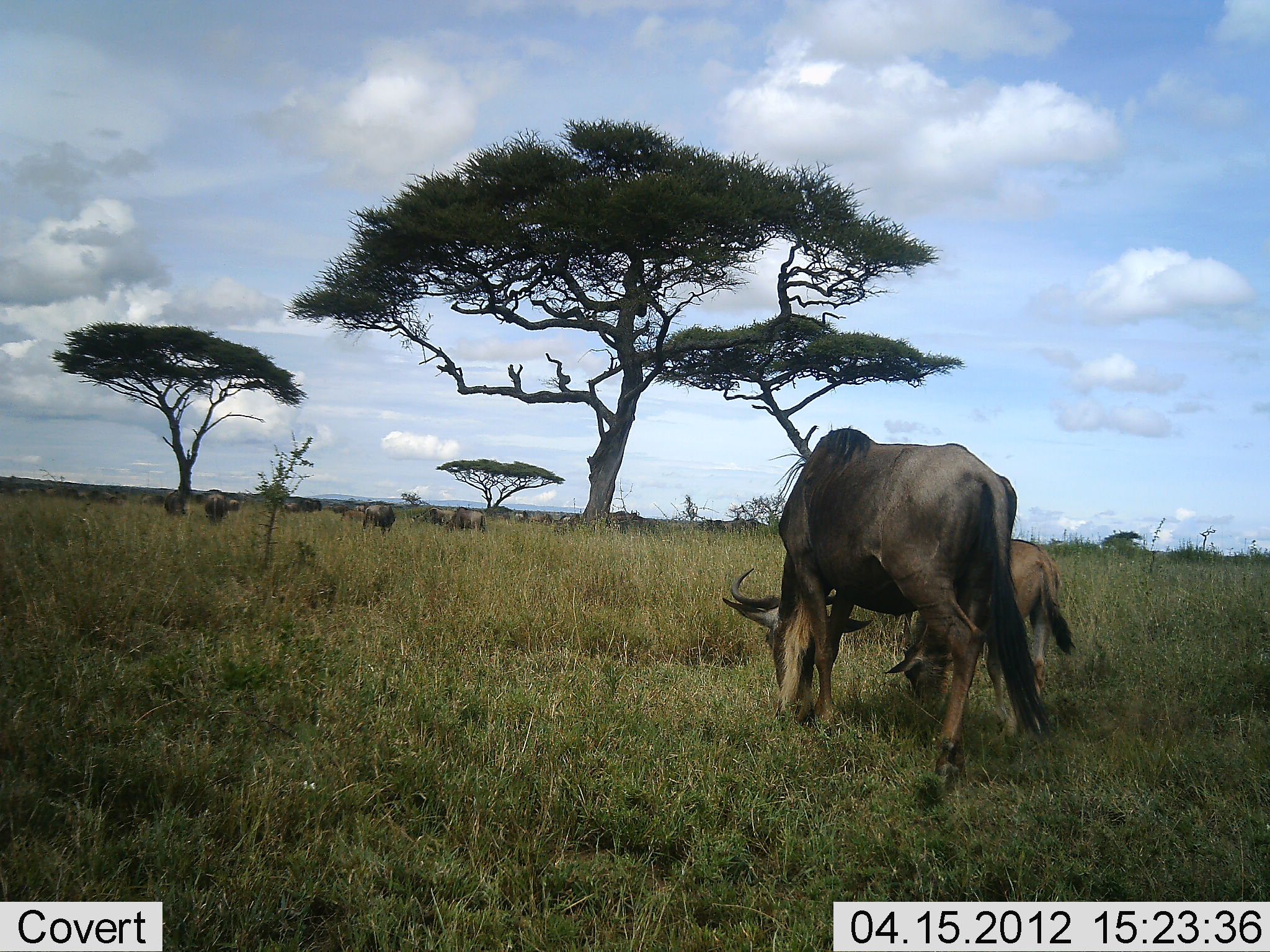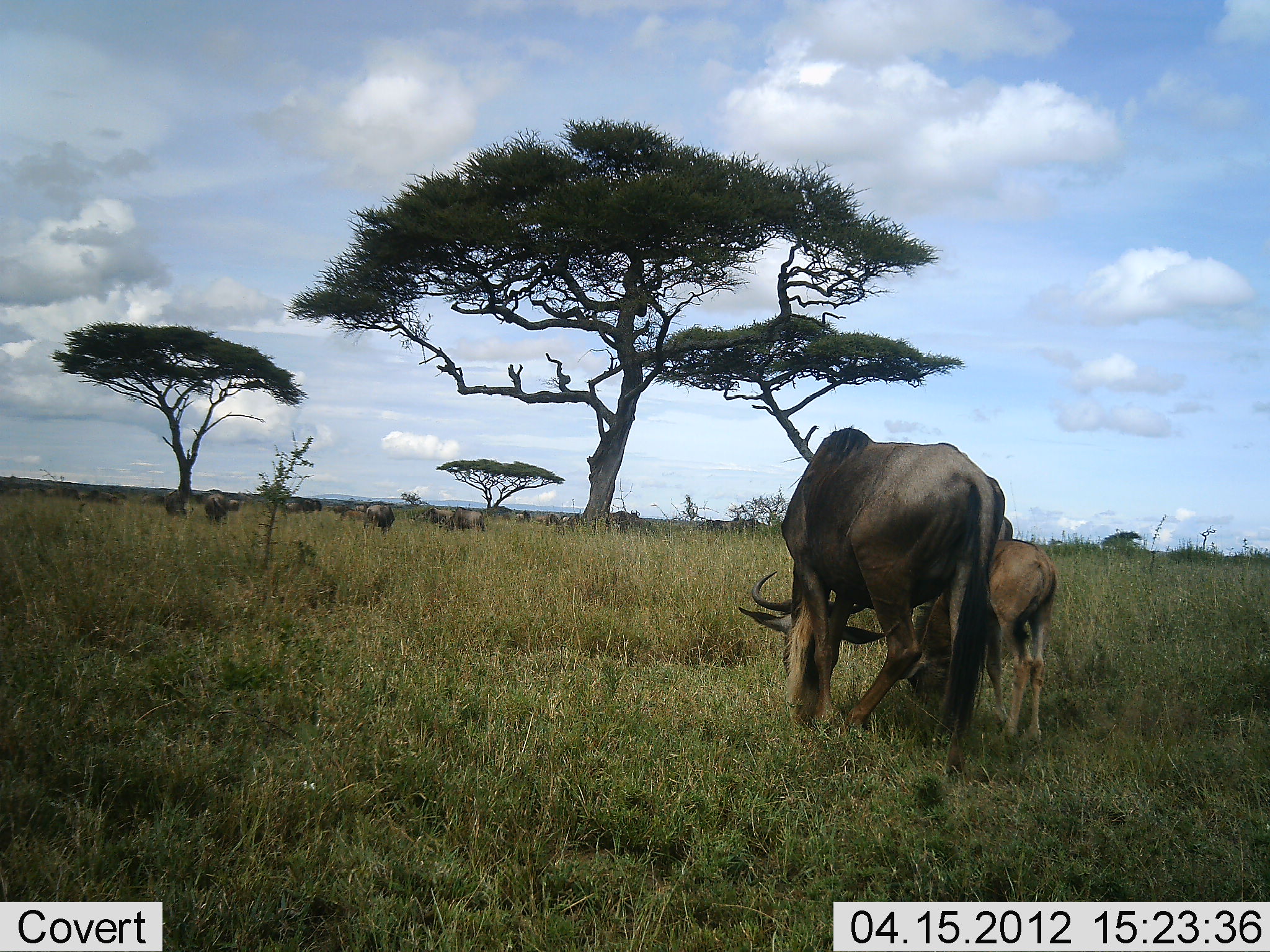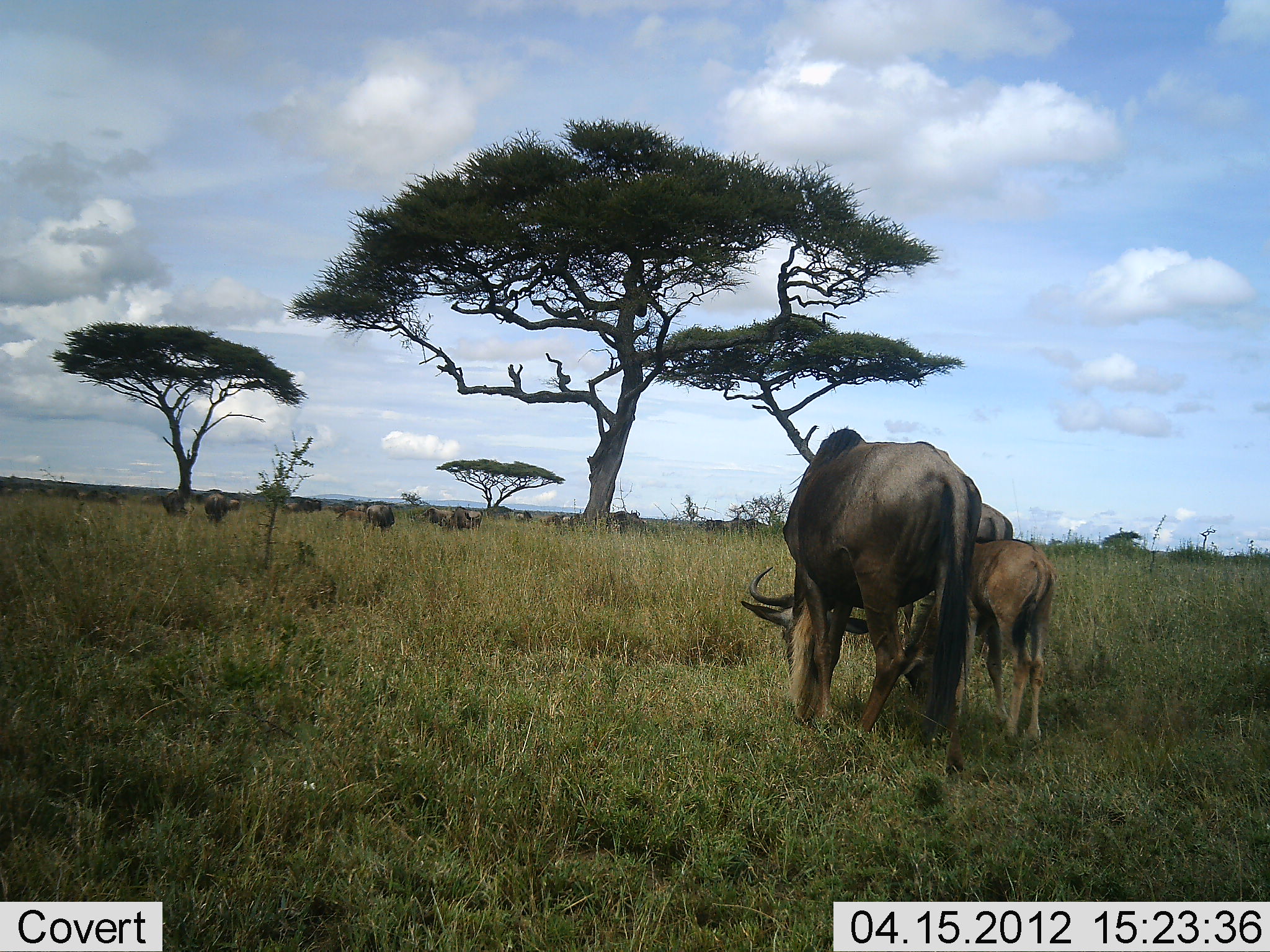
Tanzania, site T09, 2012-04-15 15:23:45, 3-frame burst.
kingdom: Animalia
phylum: Chordata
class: Mammalia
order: Artiodactyla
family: Bovidae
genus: Connochaetes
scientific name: Connochaetes taurinus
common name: blue wildebeest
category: wildebeest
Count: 11-50.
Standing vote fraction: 29%.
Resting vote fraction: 7%.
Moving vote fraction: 7%.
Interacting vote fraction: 21%.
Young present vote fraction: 93%.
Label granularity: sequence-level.